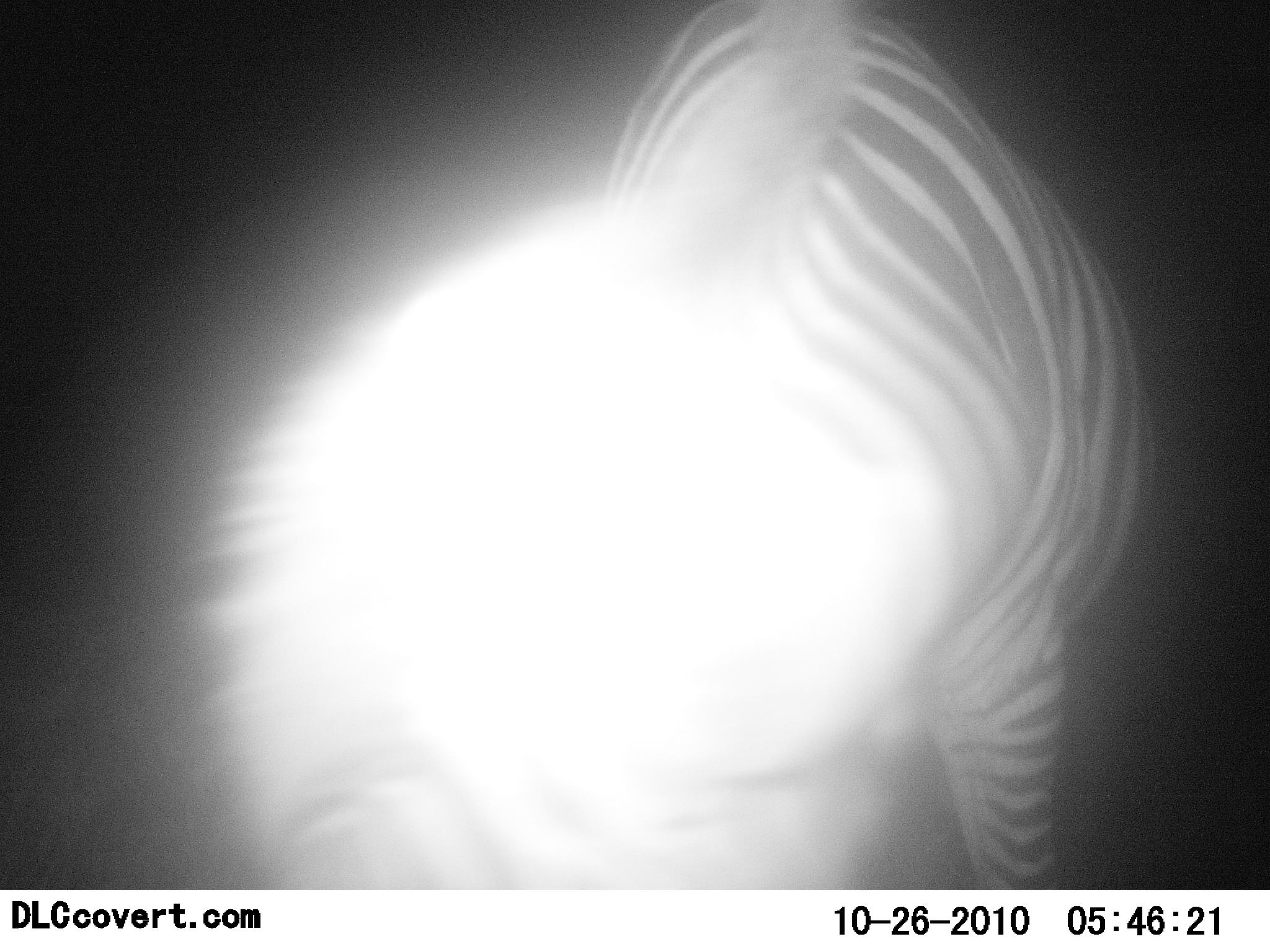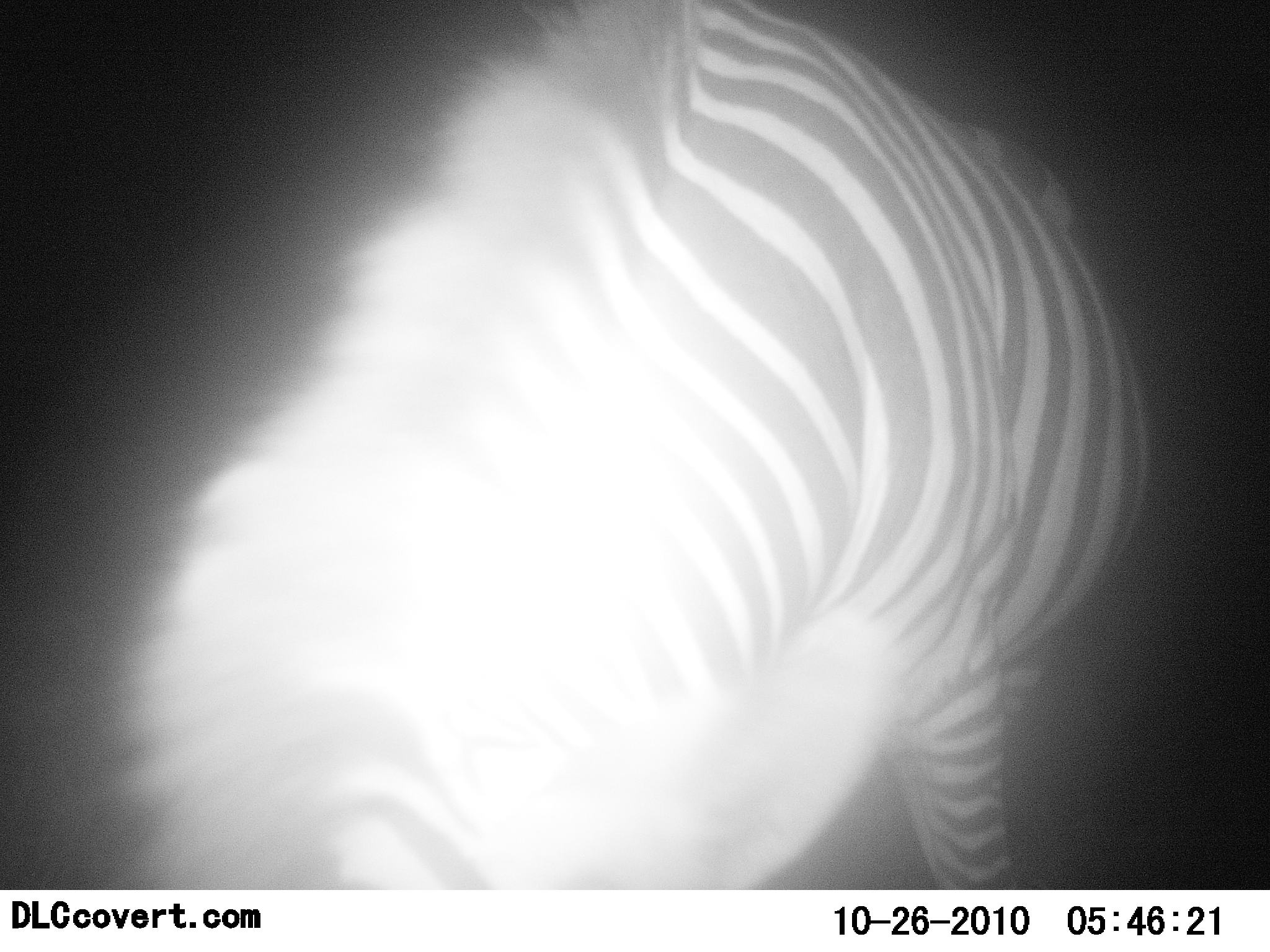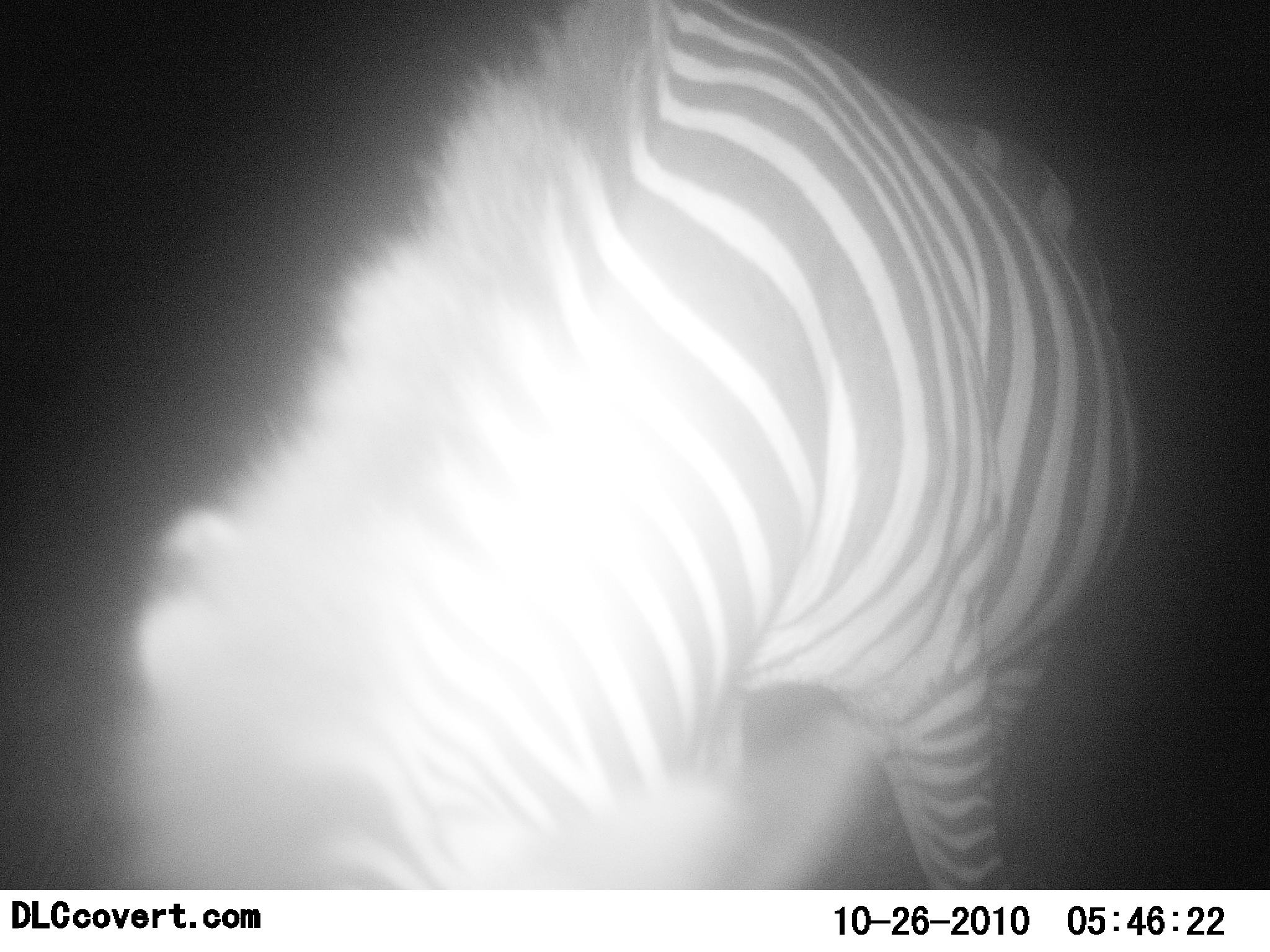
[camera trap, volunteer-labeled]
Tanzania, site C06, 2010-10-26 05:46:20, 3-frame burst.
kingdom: Animalia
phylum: Chordata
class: Mammalia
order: Perissodactyla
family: Equidae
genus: Equus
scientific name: Equus quagga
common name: plains zebra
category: zebra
Zebra (plains zebra) (Equus quagga), count 1. Behavior (volunteer vote fractions): standing 67%, resting 0%, moving 20%, interacting 0%. Young present (vote fraction): 0%. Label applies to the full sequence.